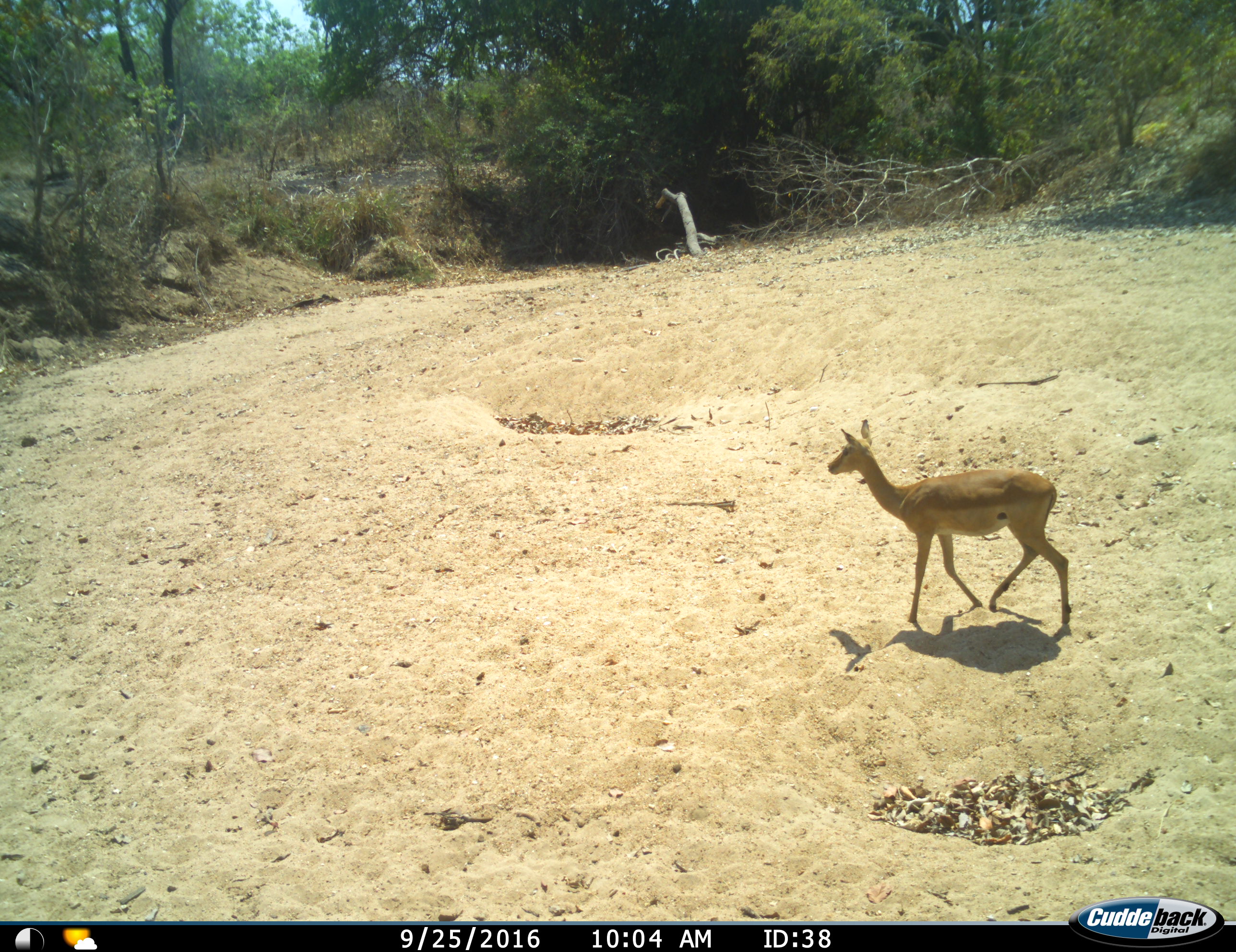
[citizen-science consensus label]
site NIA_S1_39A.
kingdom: Animalia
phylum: Chordata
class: Mammalia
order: Artiodactyla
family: Bovidae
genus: Aepyceros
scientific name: Aepyceros melampus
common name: impala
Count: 1.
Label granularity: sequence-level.